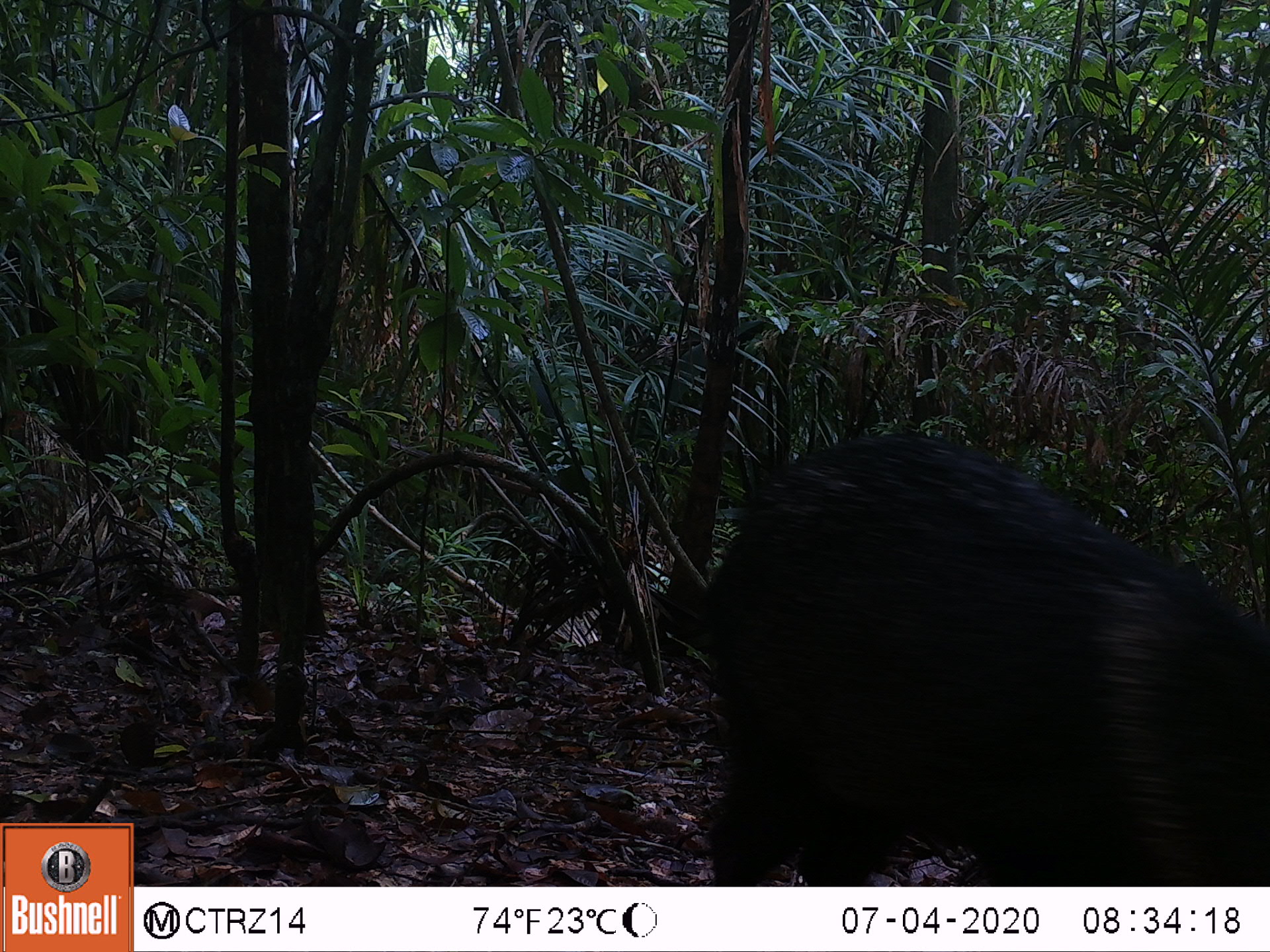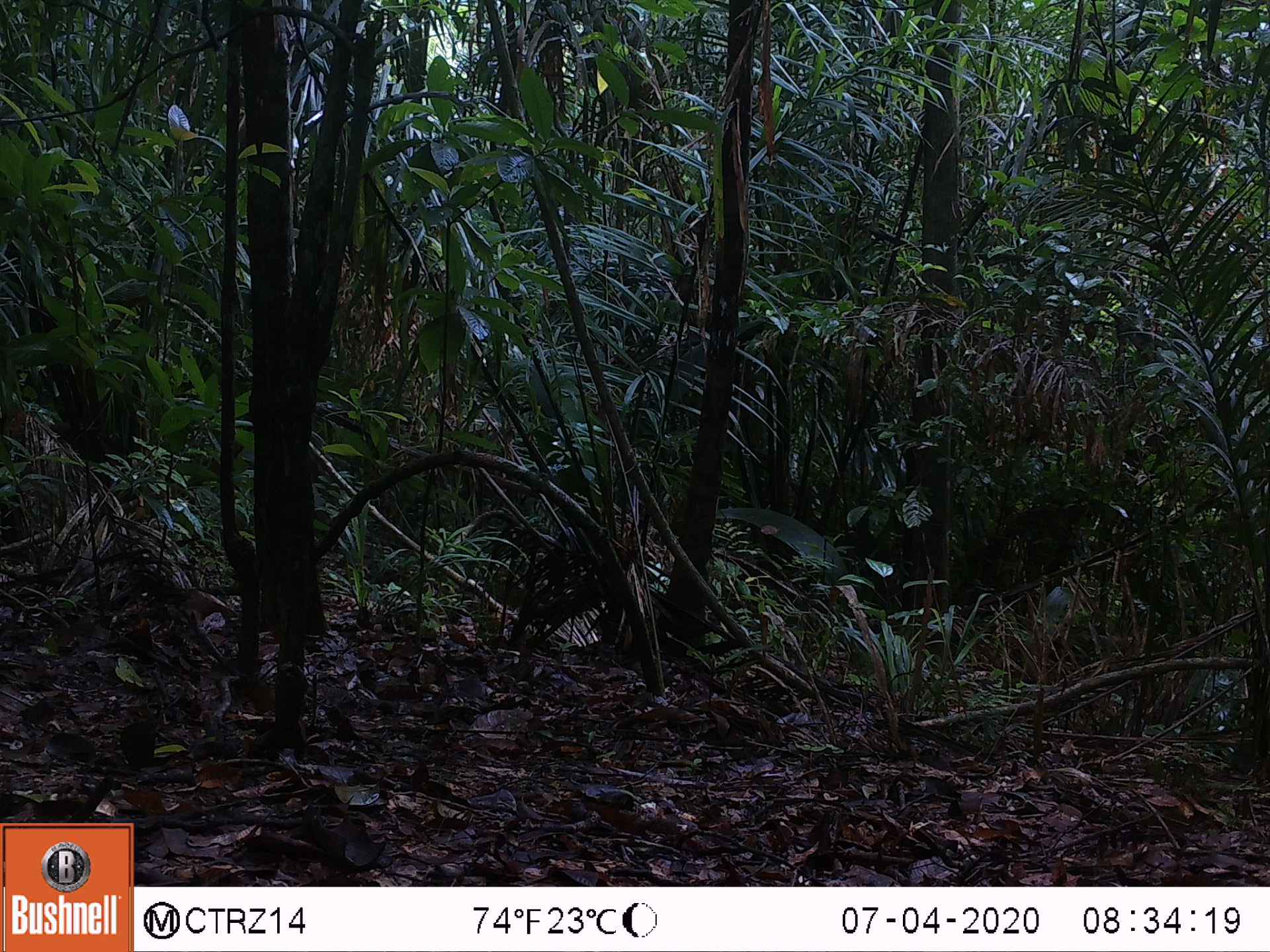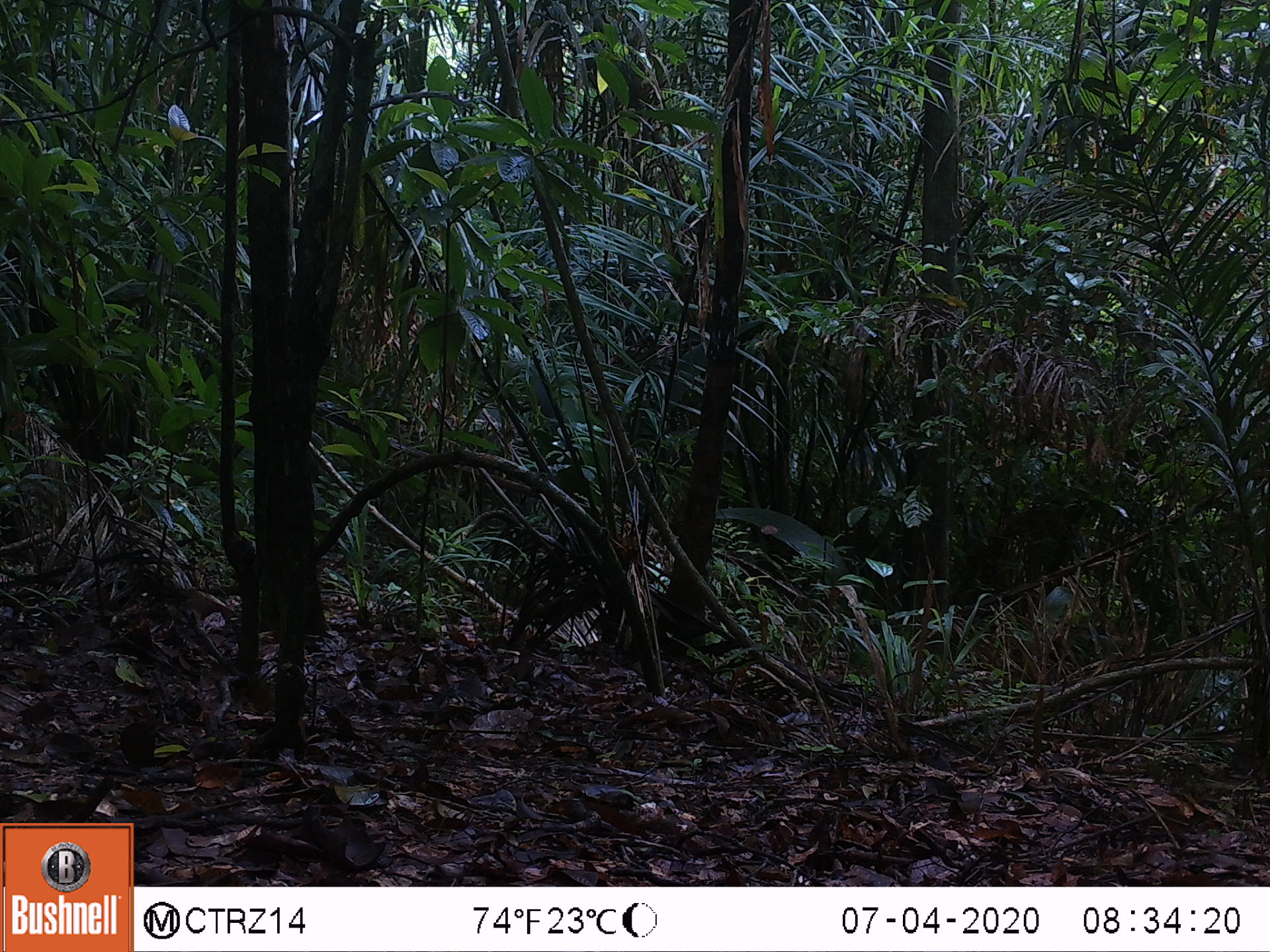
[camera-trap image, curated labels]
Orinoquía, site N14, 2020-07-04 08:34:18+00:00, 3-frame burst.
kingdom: Animalia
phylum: Chordata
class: Mammalia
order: Artiodactyla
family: Tayassuidae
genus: Pecari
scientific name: Pecari tajacu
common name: collared peccary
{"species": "collared peccary (Pecari tajacu)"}